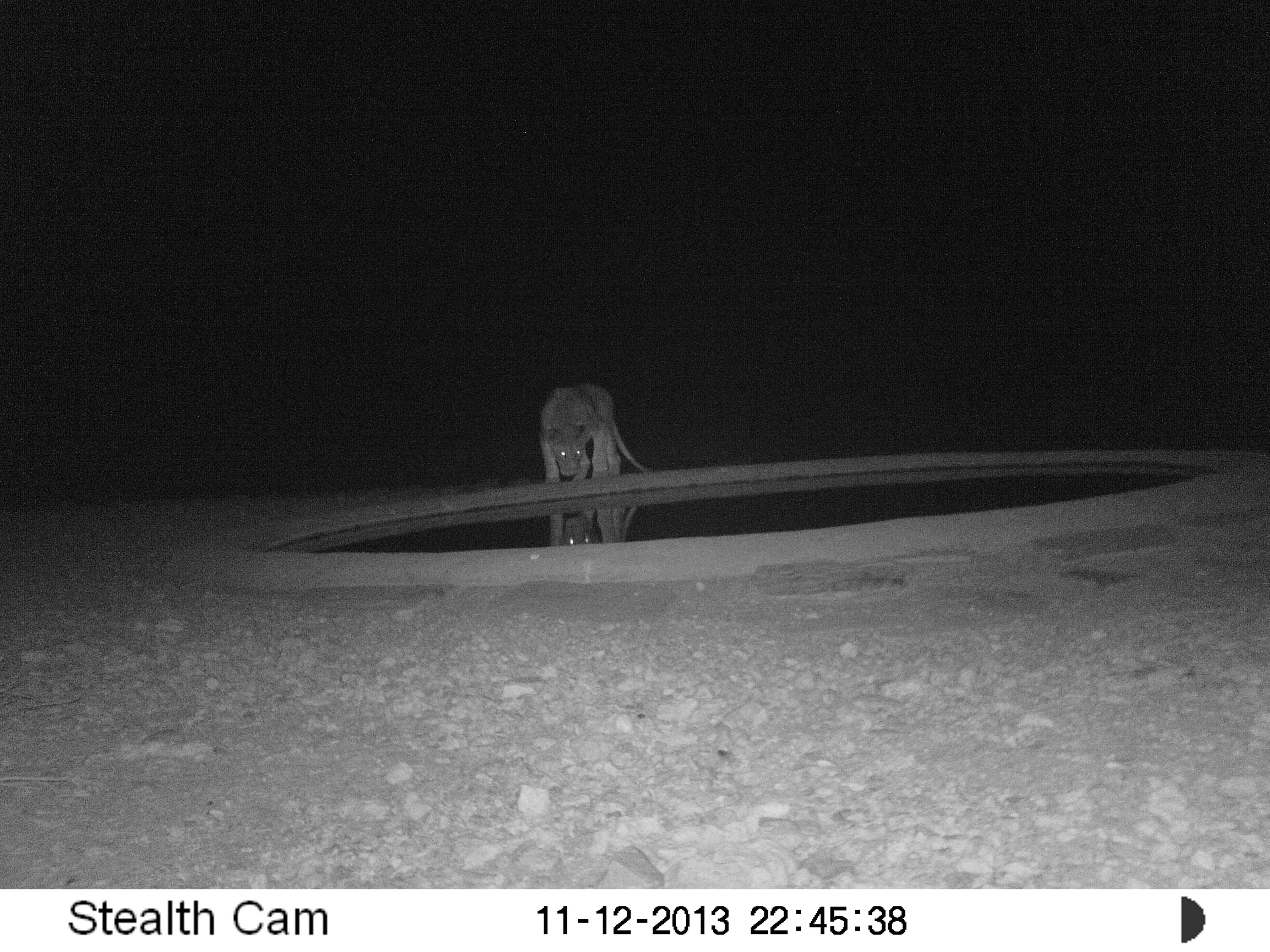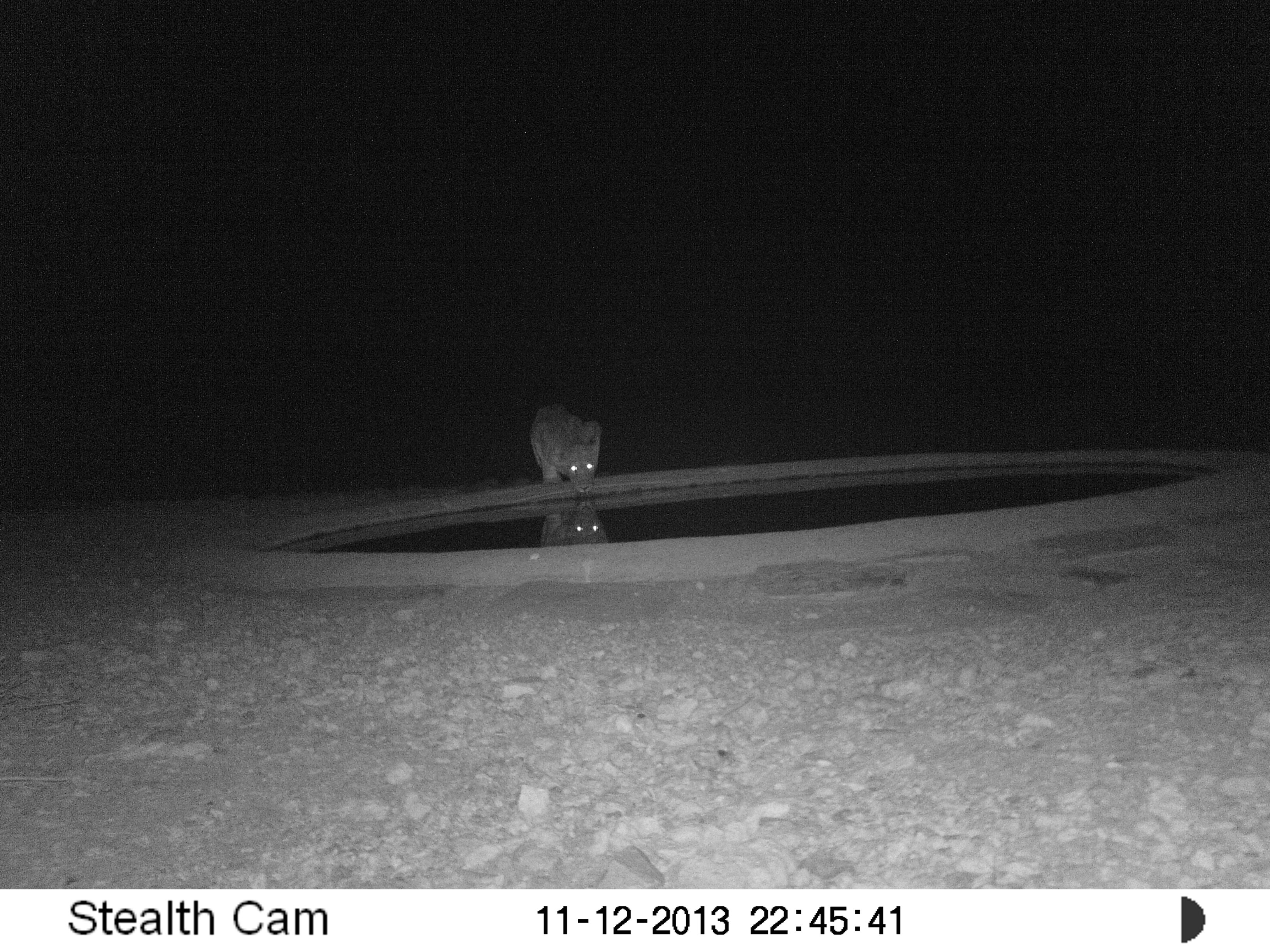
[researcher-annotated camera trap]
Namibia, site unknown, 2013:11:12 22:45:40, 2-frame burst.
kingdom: Animalia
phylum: Chordata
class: Mammalia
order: Carnivora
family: Felidae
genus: Panthera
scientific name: Panthera leo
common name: lion